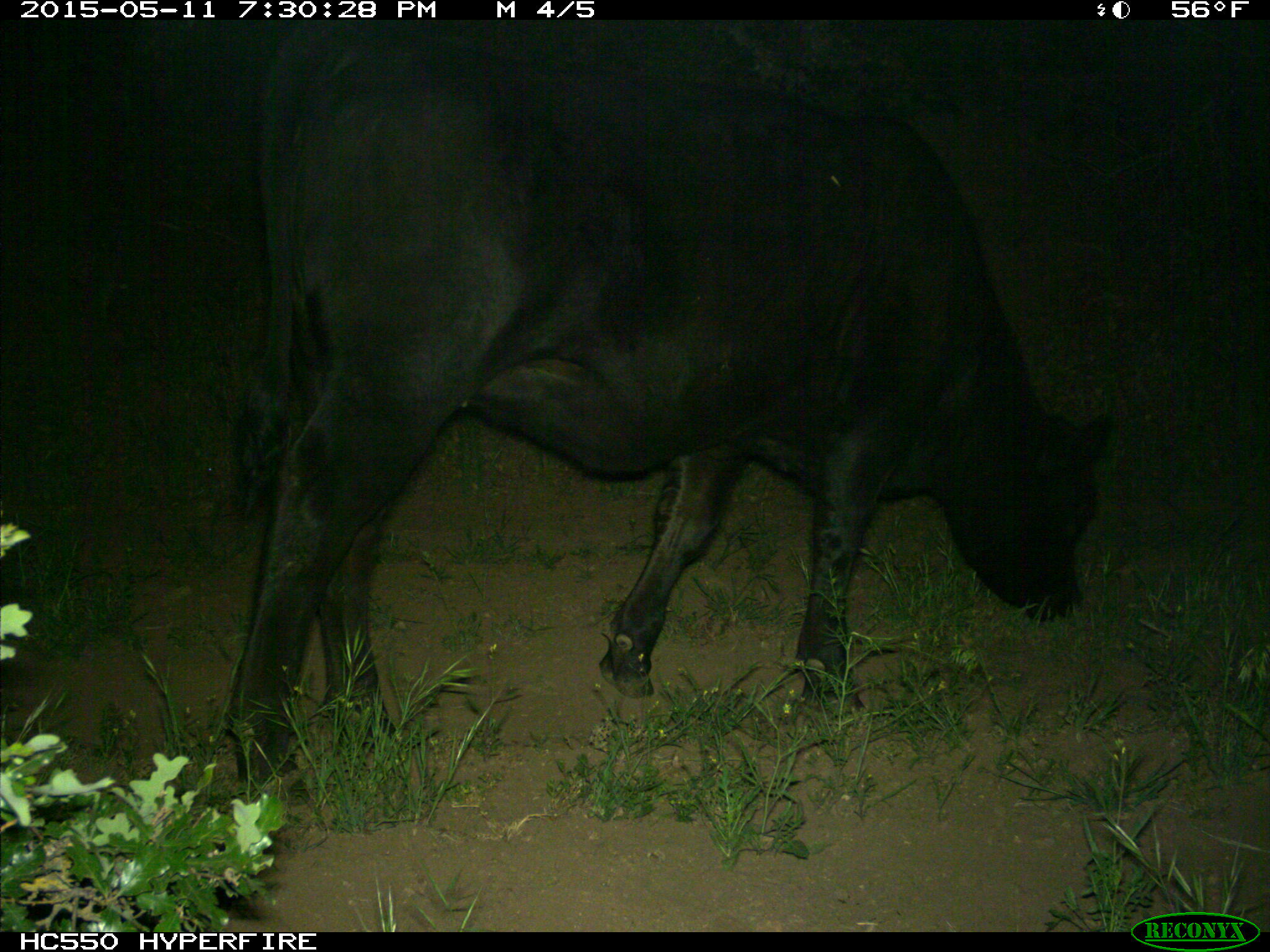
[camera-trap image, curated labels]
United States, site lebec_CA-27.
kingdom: Animalia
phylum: Chordata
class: Mammalia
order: Artiodactyla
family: Bovidae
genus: Bos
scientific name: Bos taurus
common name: domestic cow